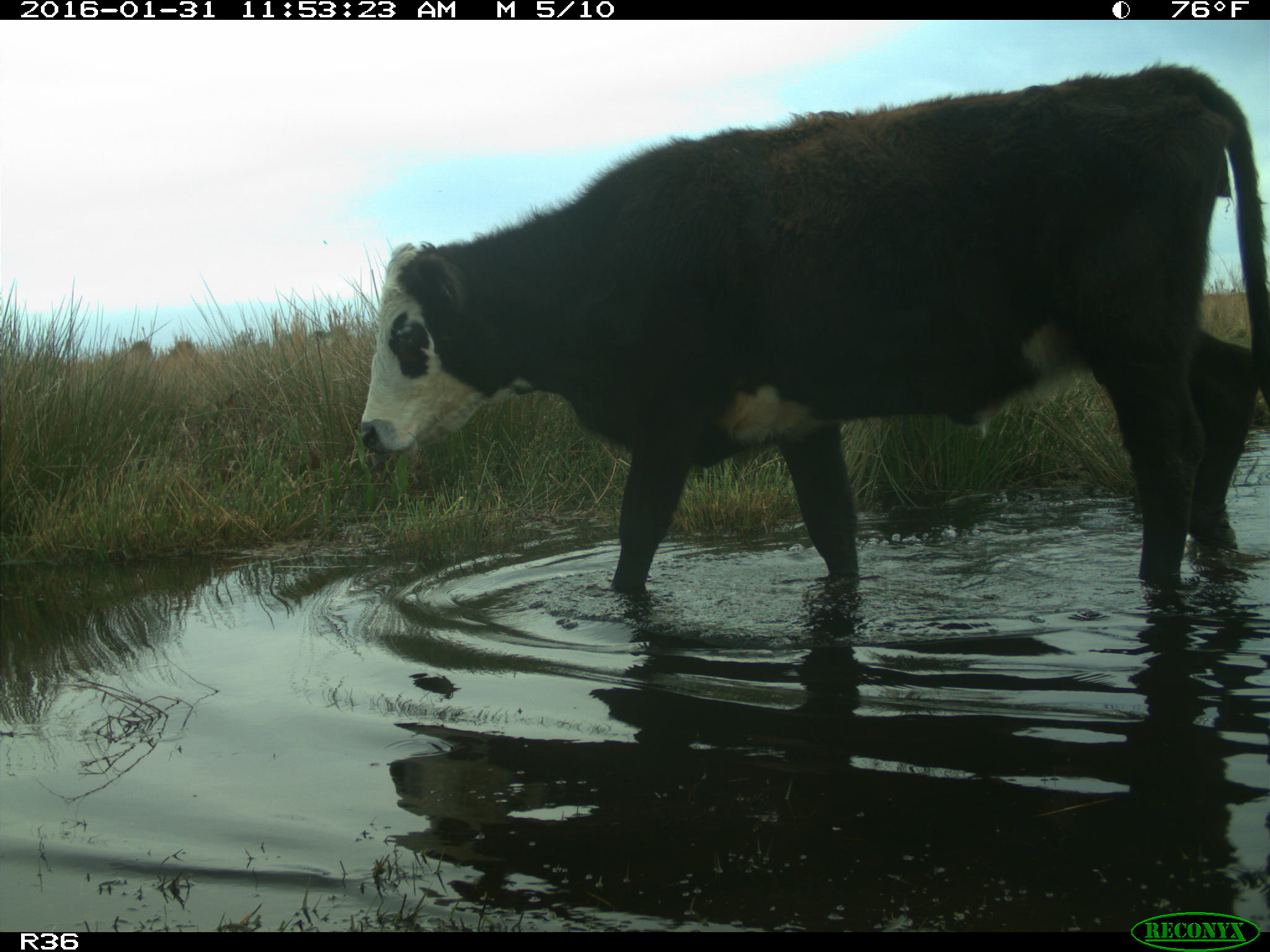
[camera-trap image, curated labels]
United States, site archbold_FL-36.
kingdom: Animalia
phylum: Chordata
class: Mammalia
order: Artiodactyla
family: Bovidae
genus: Bos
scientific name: Bos taurus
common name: domestic cow